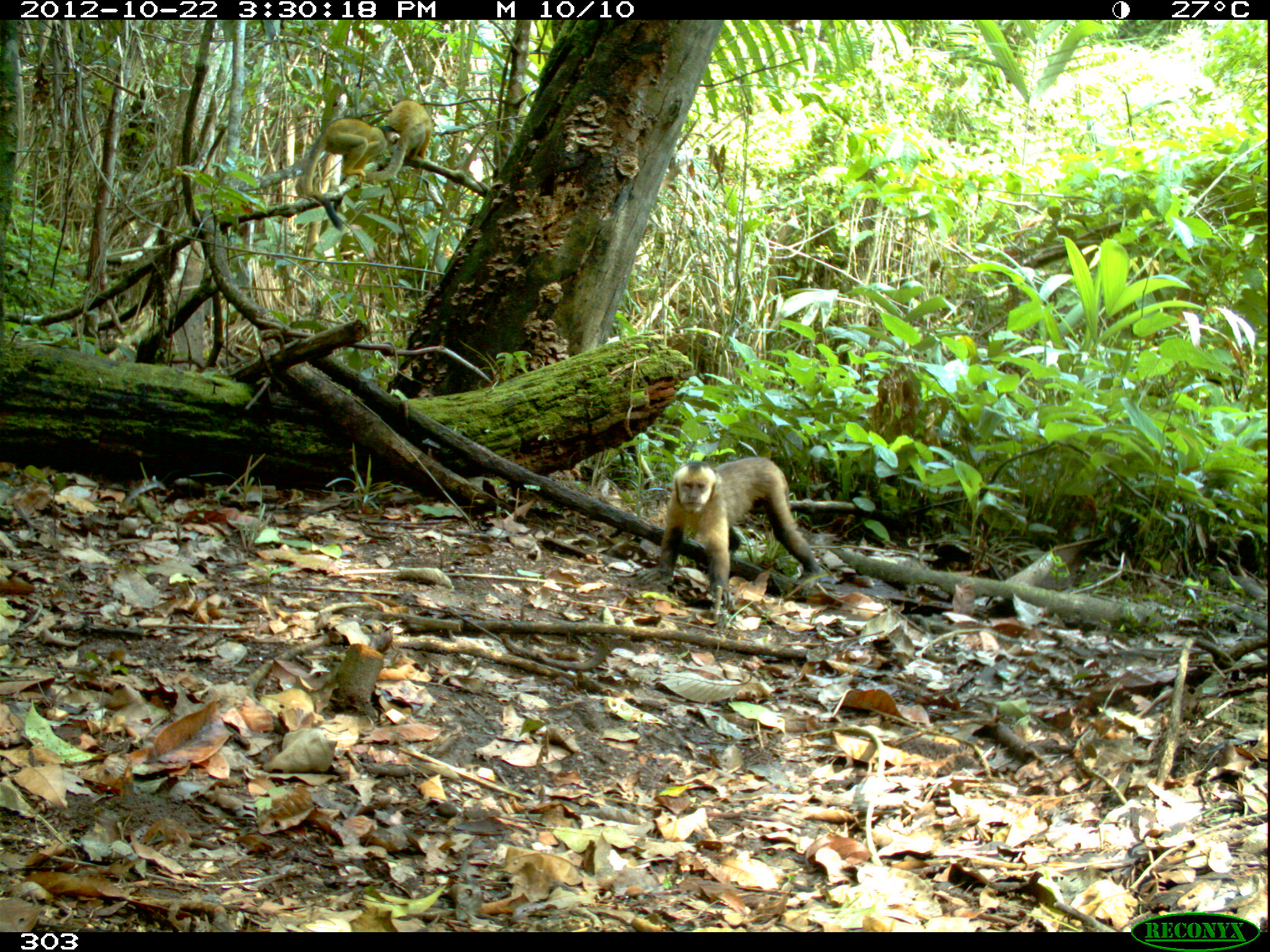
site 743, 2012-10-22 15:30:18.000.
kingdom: Animalia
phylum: Chordata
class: Mammalia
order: Primates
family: Cebidae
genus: Sapajus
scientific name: Sapajus apella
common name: tufted capuchin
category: cebus apella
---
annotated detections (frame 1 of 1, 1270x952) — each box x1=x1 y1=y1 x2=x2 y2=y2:
cebus apella: x1=634 y1=456 x2=823 y2=610; x1=302 y1=117 x2=400 y2=232; x1=362 y1=100 x2=433 y2=188